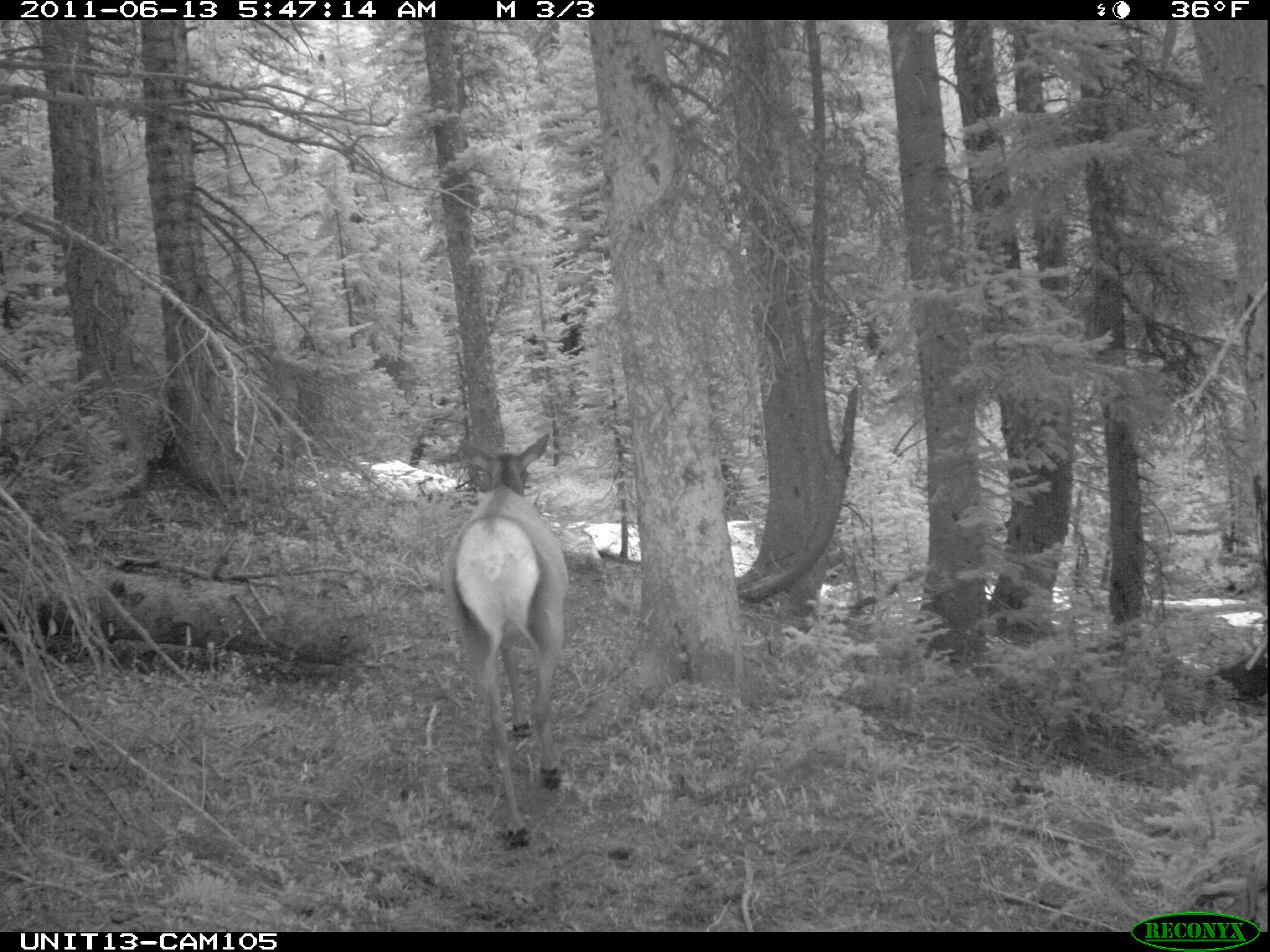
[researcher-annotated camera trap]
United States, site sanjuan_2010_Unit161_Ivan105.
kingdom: Animalia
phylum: Chordata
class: Mammalia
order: Artiodactyla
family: Cervidae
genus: Cervus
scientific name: Cervus elaphus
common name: red deer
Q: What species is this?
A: Cervus elaphus (red deer).